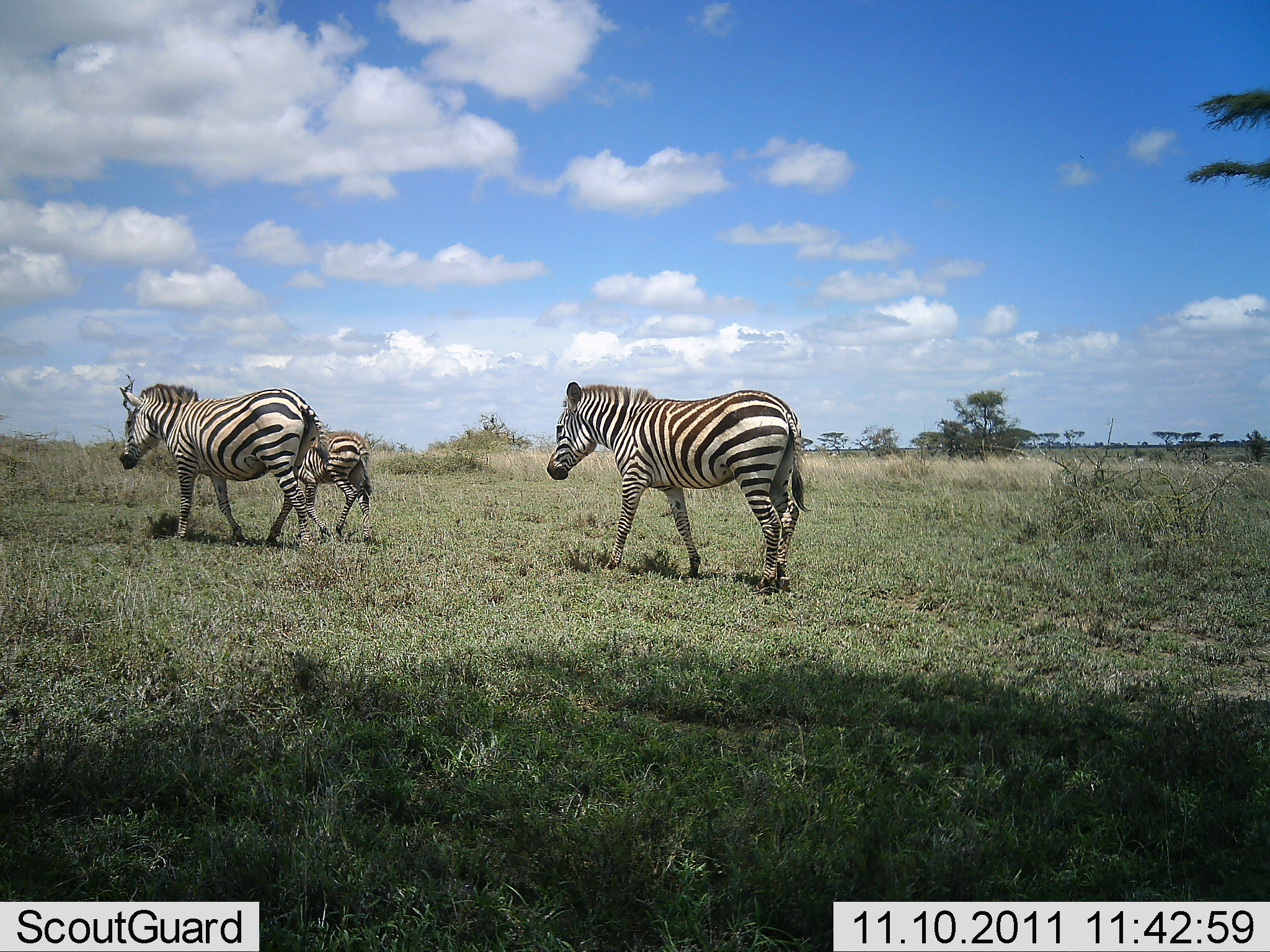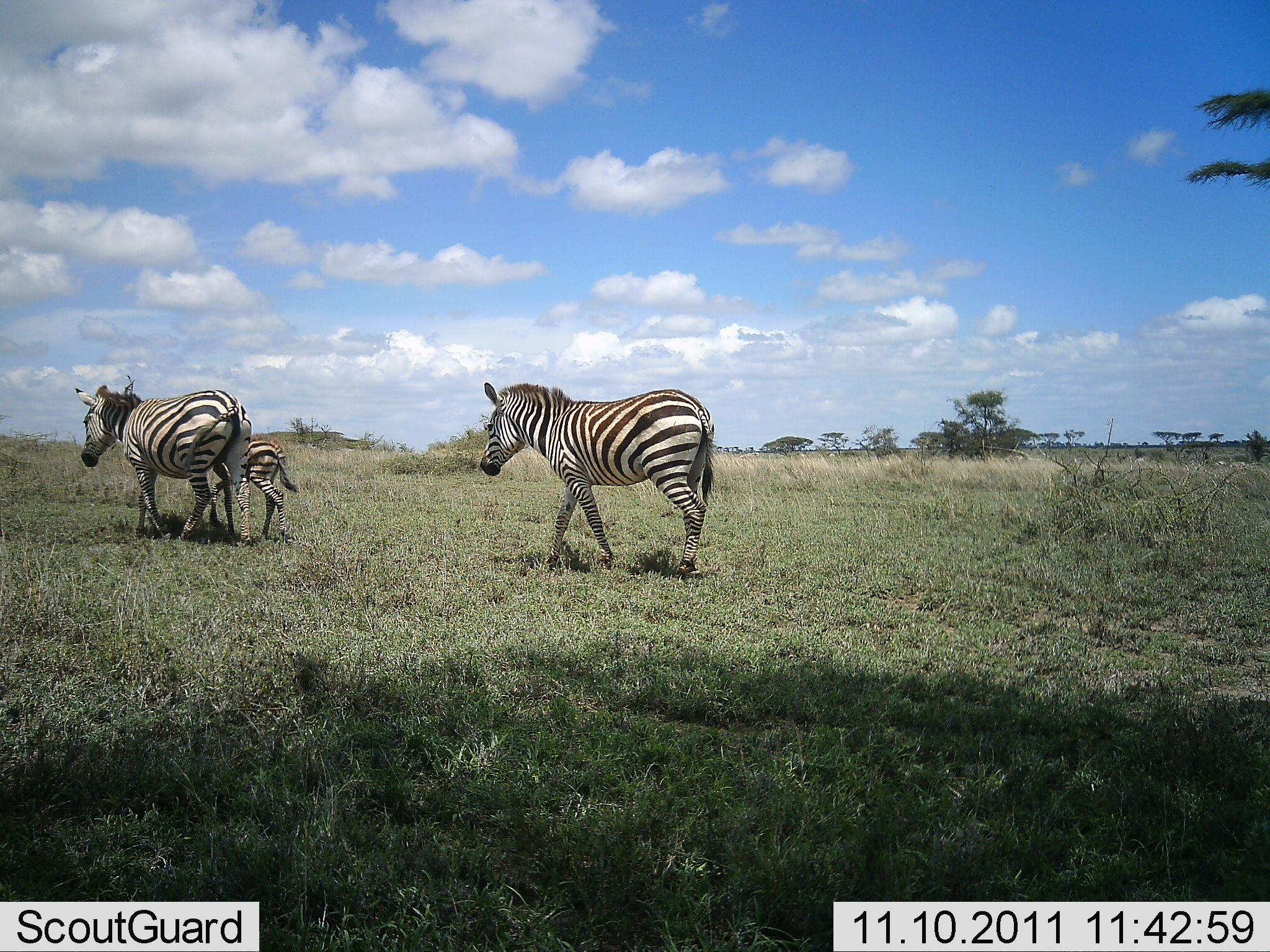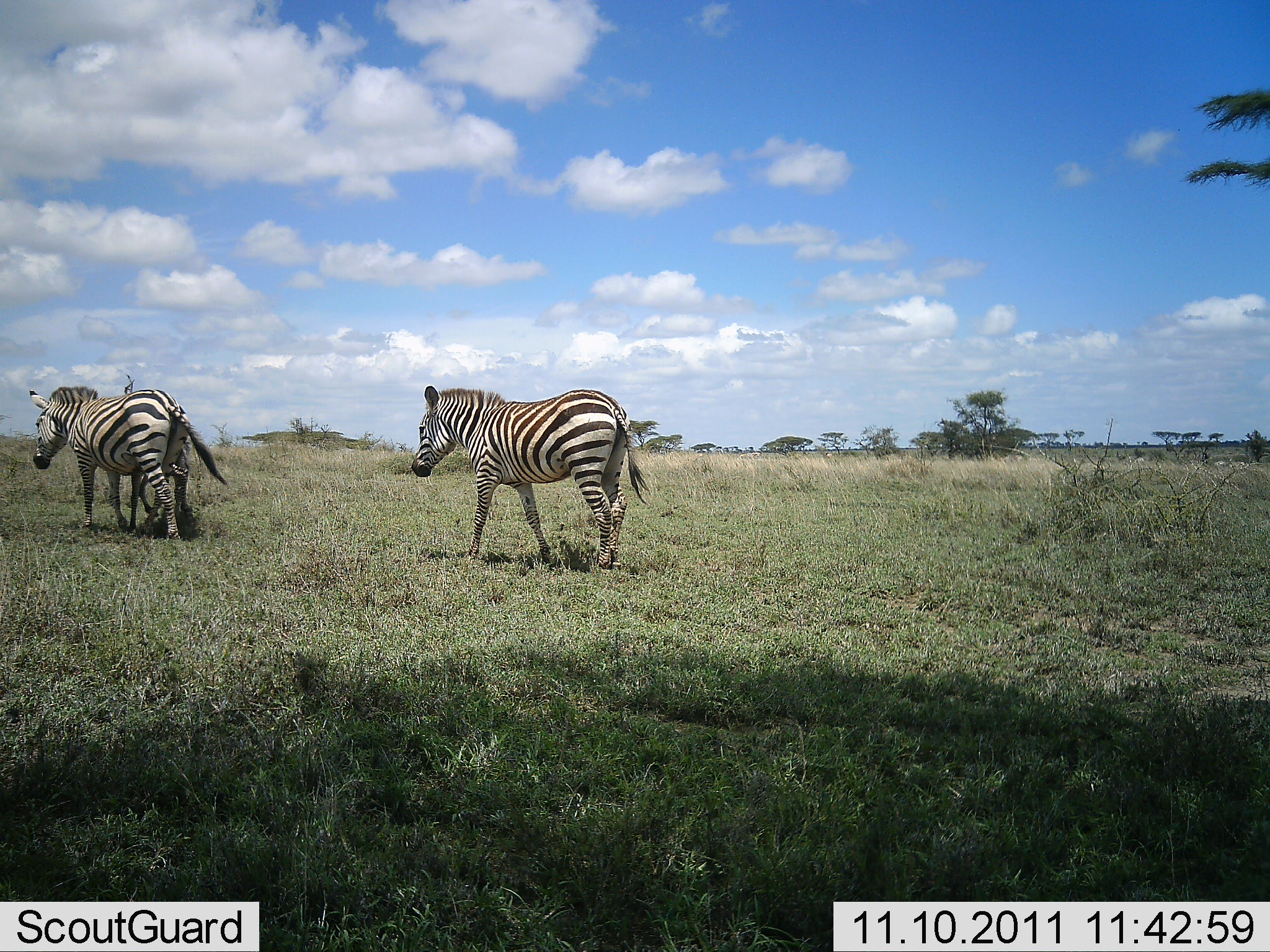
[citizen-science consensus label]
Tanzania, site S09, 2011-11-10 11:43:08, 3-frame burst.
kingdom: Animalia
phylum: Chordata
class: Mammalia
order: Perissodactyla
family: Equidae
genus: Equus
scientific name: Equus quagga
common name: plains zebra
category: zebra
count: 3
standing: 8%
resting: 0%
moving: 100%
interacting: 0%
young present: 75%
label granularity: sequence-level